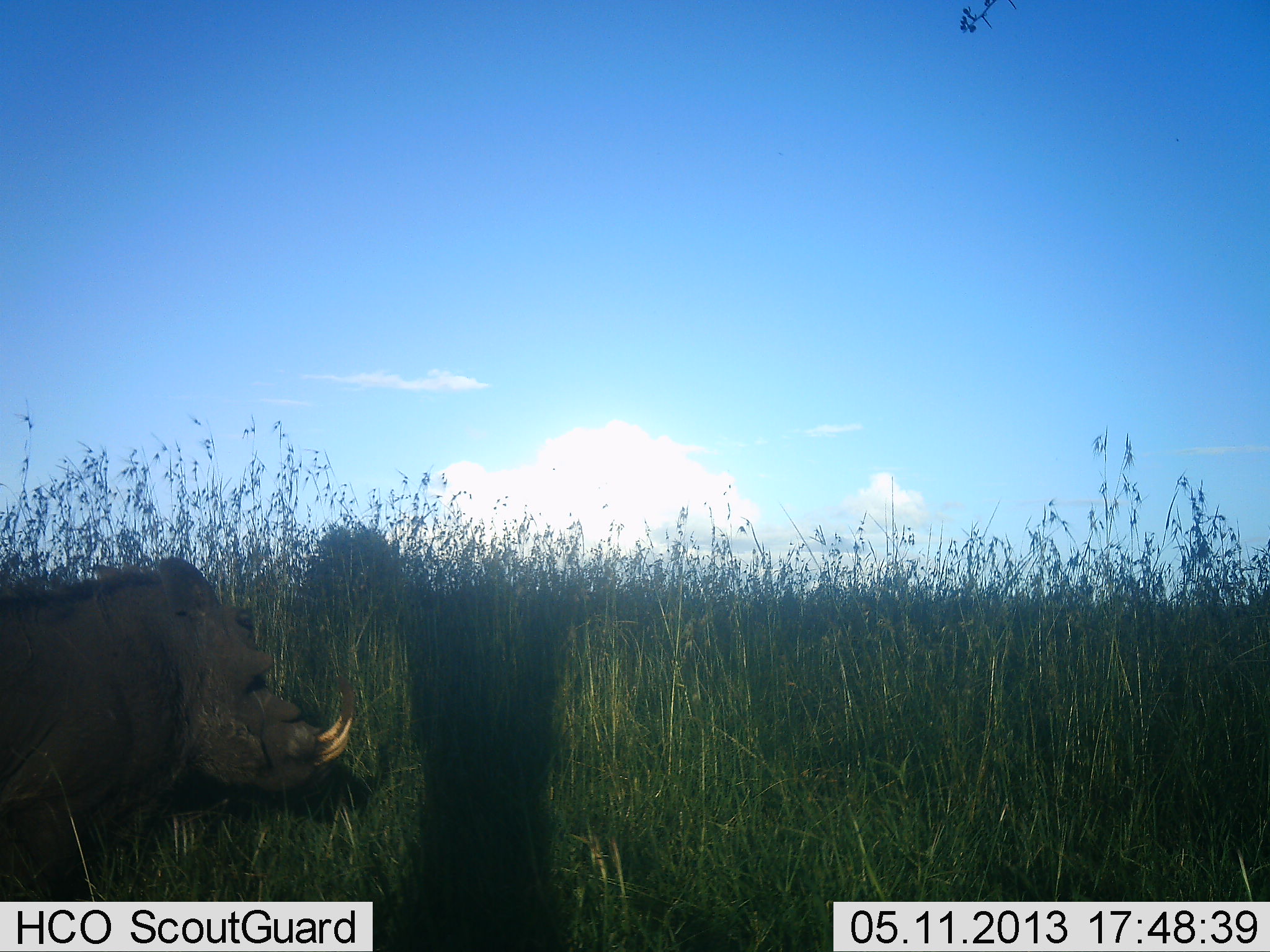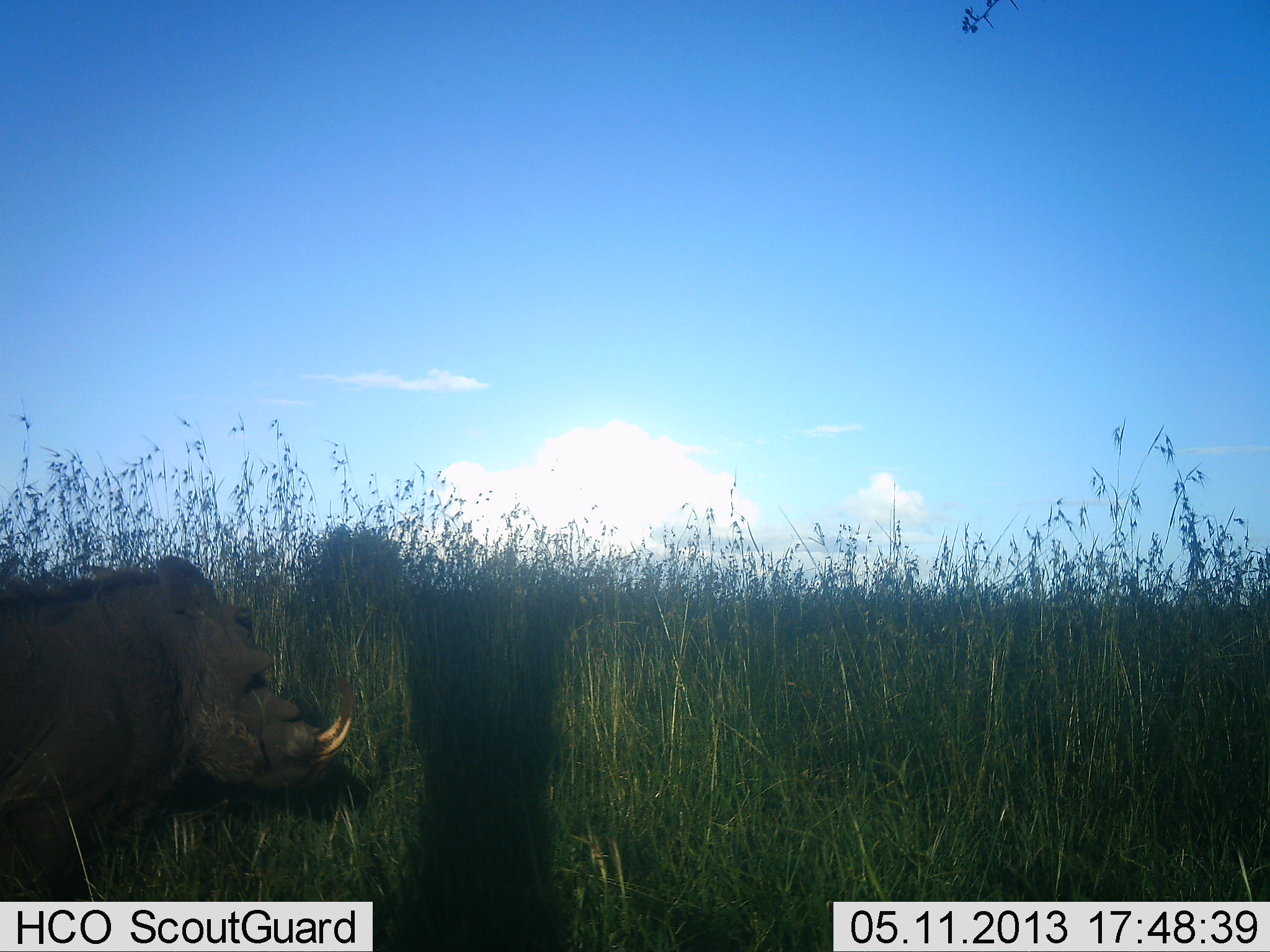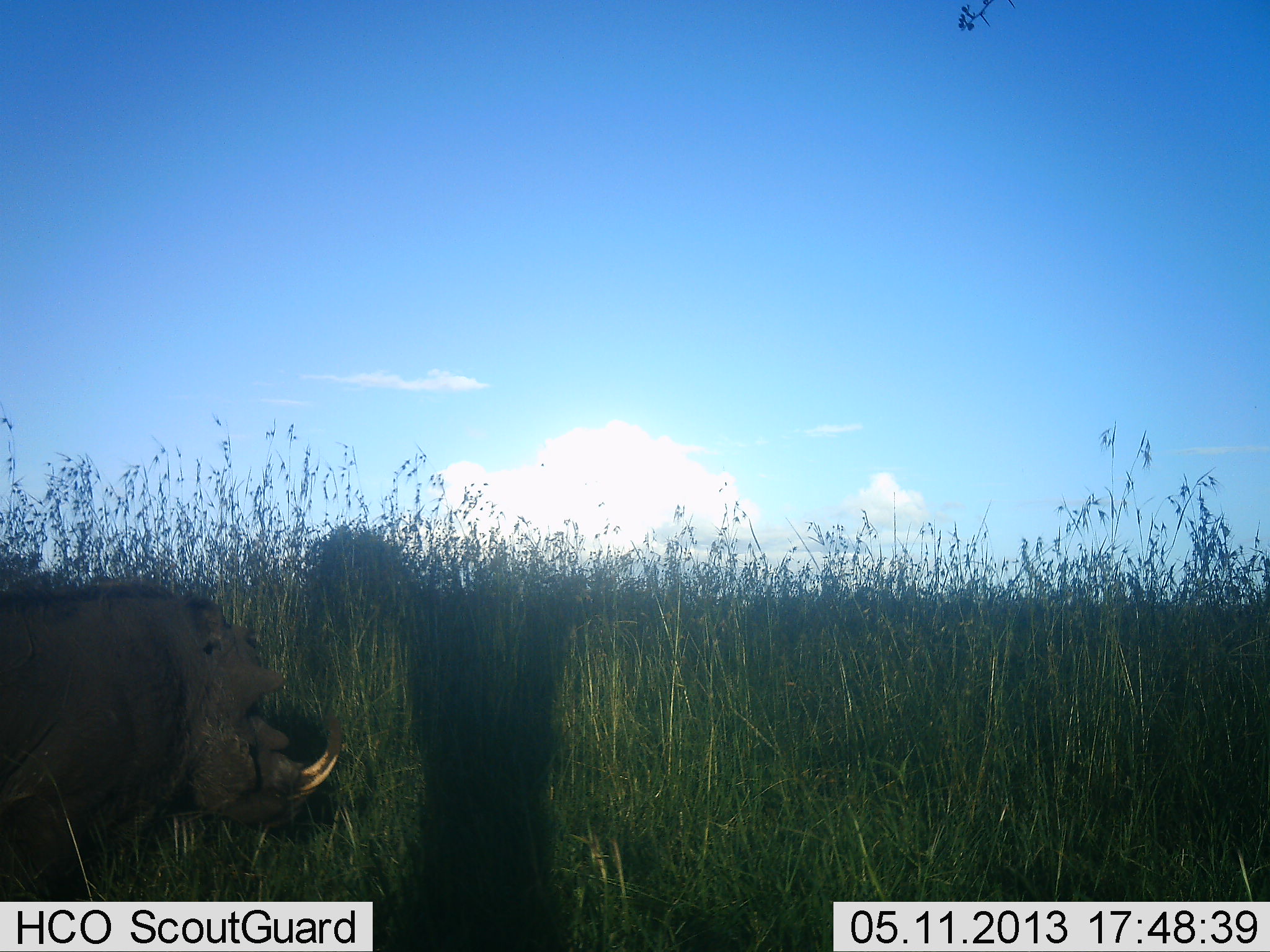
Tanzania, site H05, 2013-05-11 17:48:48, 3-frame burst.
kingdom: Animalia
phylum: Chordata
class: Mammalia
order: Artiodactyla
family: Suidae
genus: Phacochoerus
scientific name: Phacochoerus africanus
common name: warthog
Warthog (Phacochoerus africanus), count 1. Behavior (volunteer vote fractions): standing 88%, resting 0%, moving 4%, interacting 0%. Young present (vote fraction): 0%. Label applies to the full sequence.